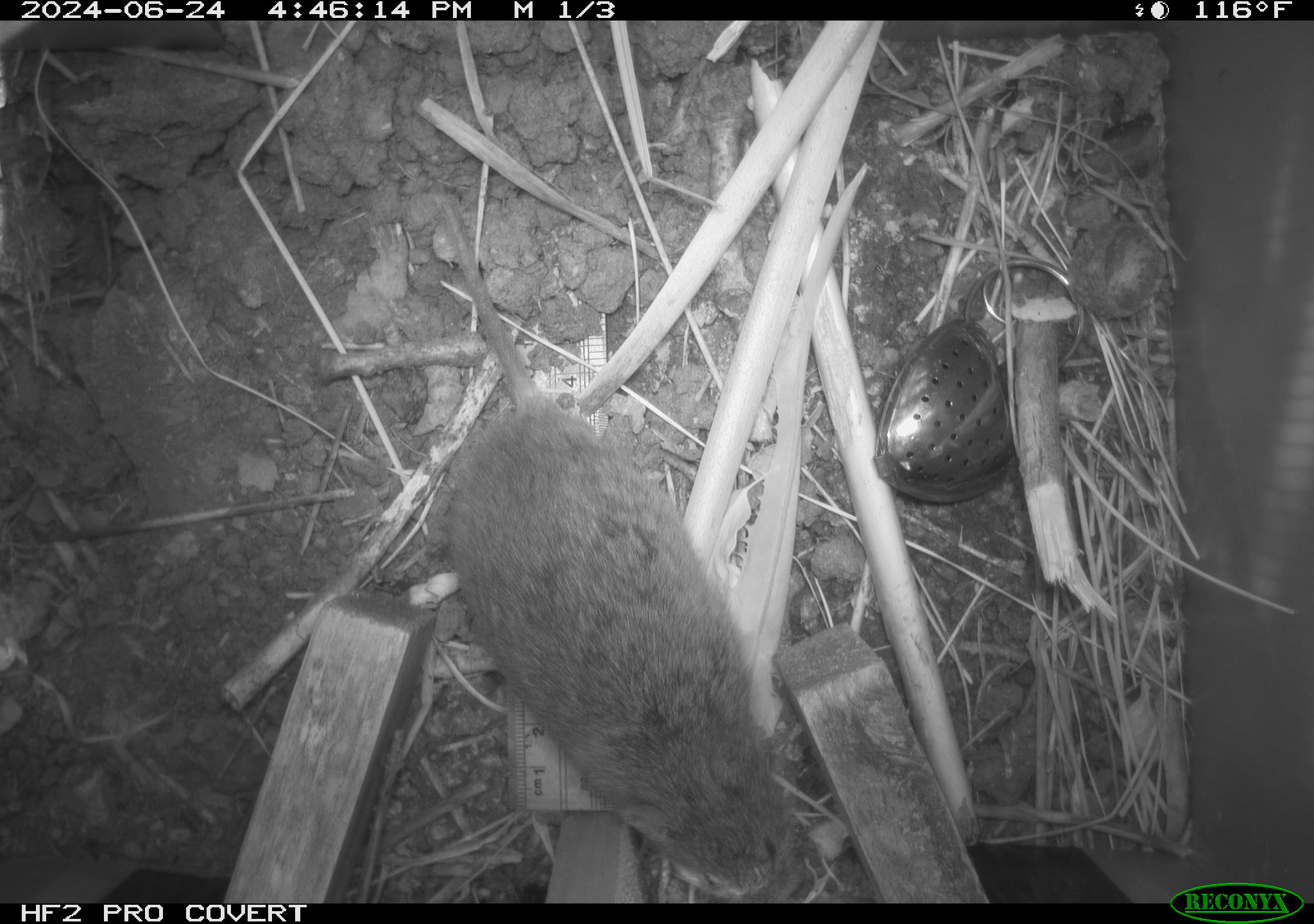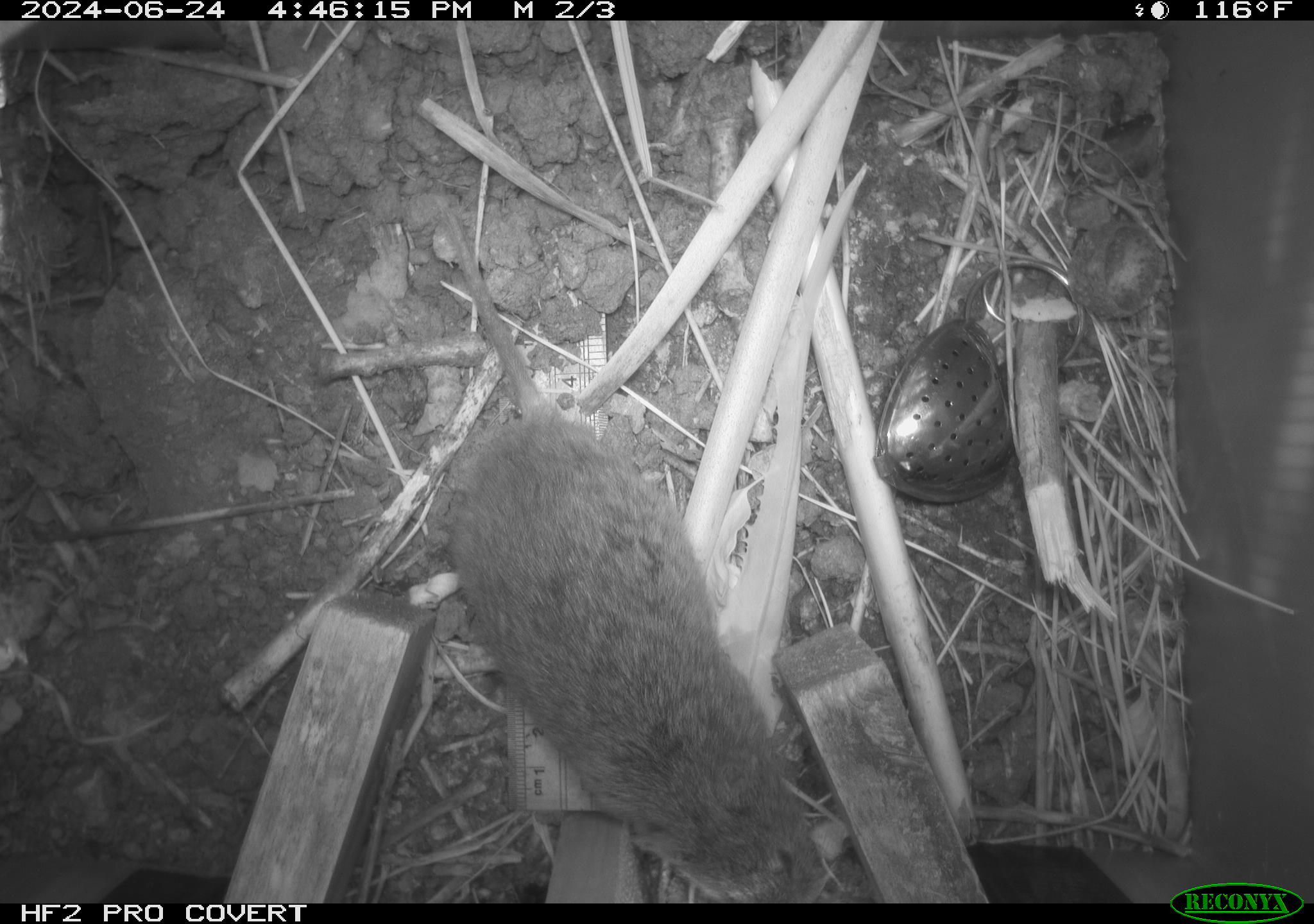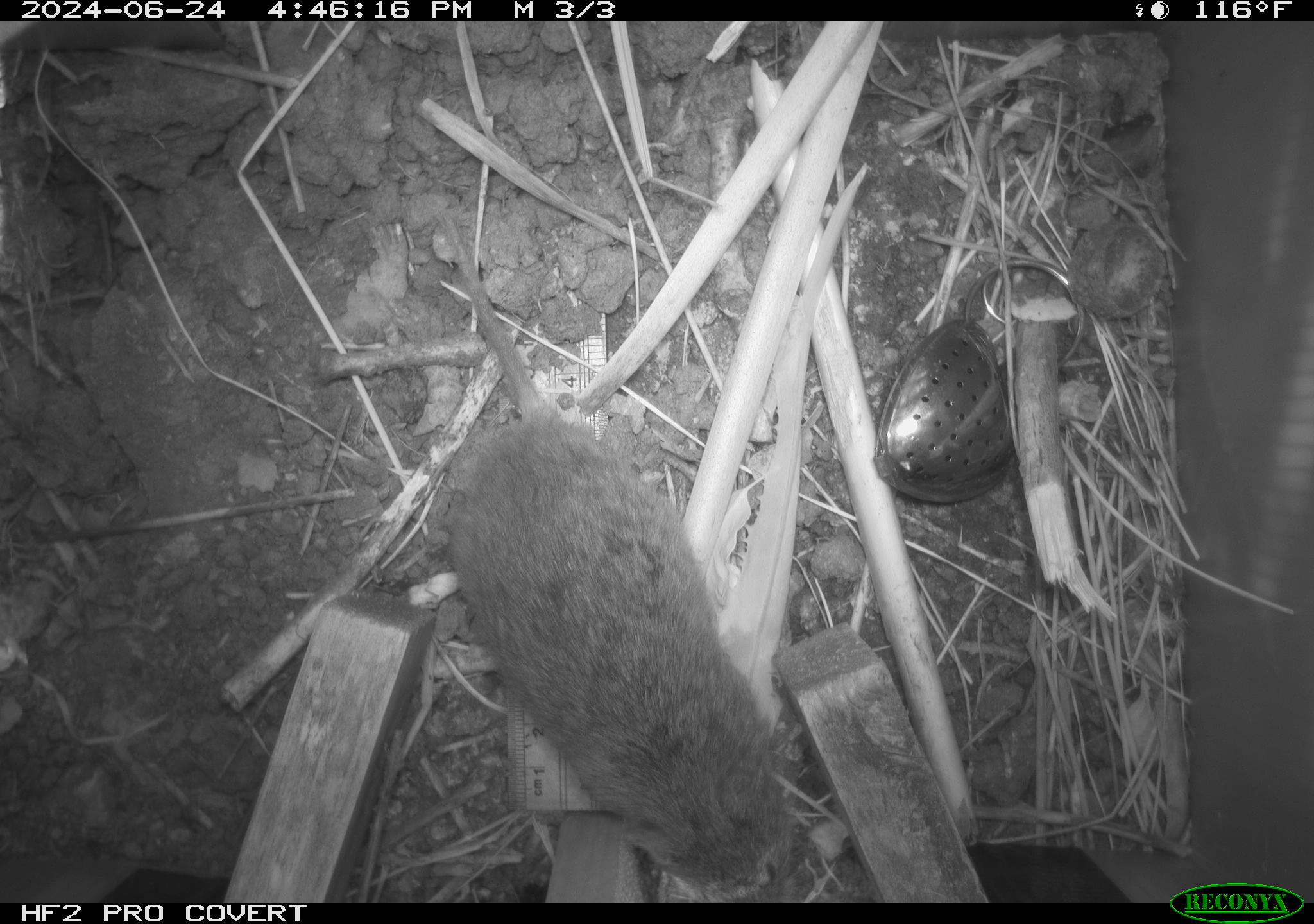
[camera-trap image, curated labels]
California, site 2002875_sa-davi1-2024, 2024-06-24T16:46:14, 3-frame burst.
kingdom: Animalia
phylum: Chordata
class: Mammalia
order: Rodentia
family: Cricetidae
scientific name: Arvicolinae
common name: voles, lemmings, and muskrats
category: arvicolinae subfamily